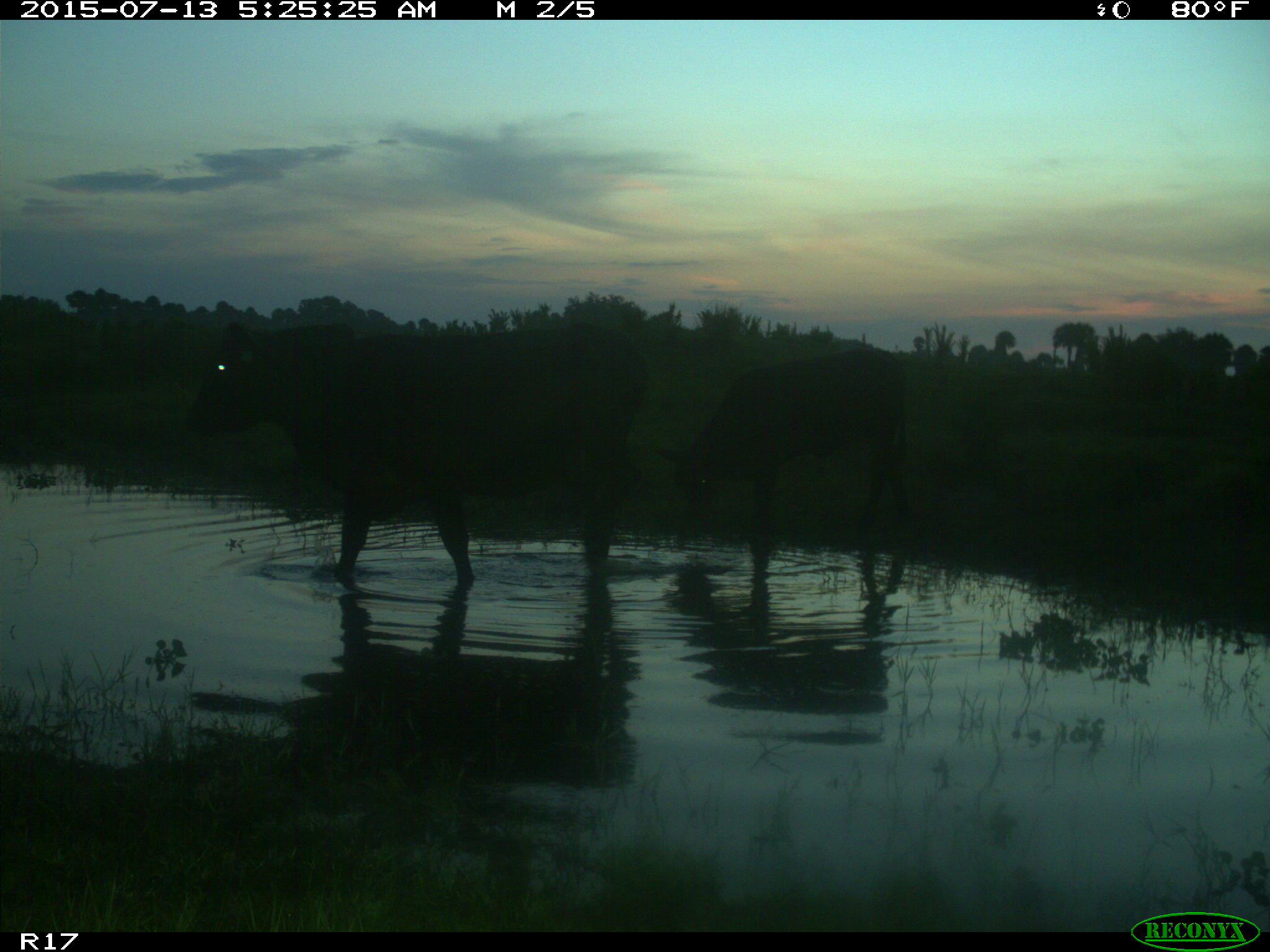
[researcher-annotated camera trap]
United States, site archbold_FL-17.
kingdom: Animalia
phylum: Chordata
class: Mammalia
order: Artiodactyla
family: Bovidae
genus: Bos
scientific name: Bos taurus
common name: domestic cow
Bos taurus (domestic cow).